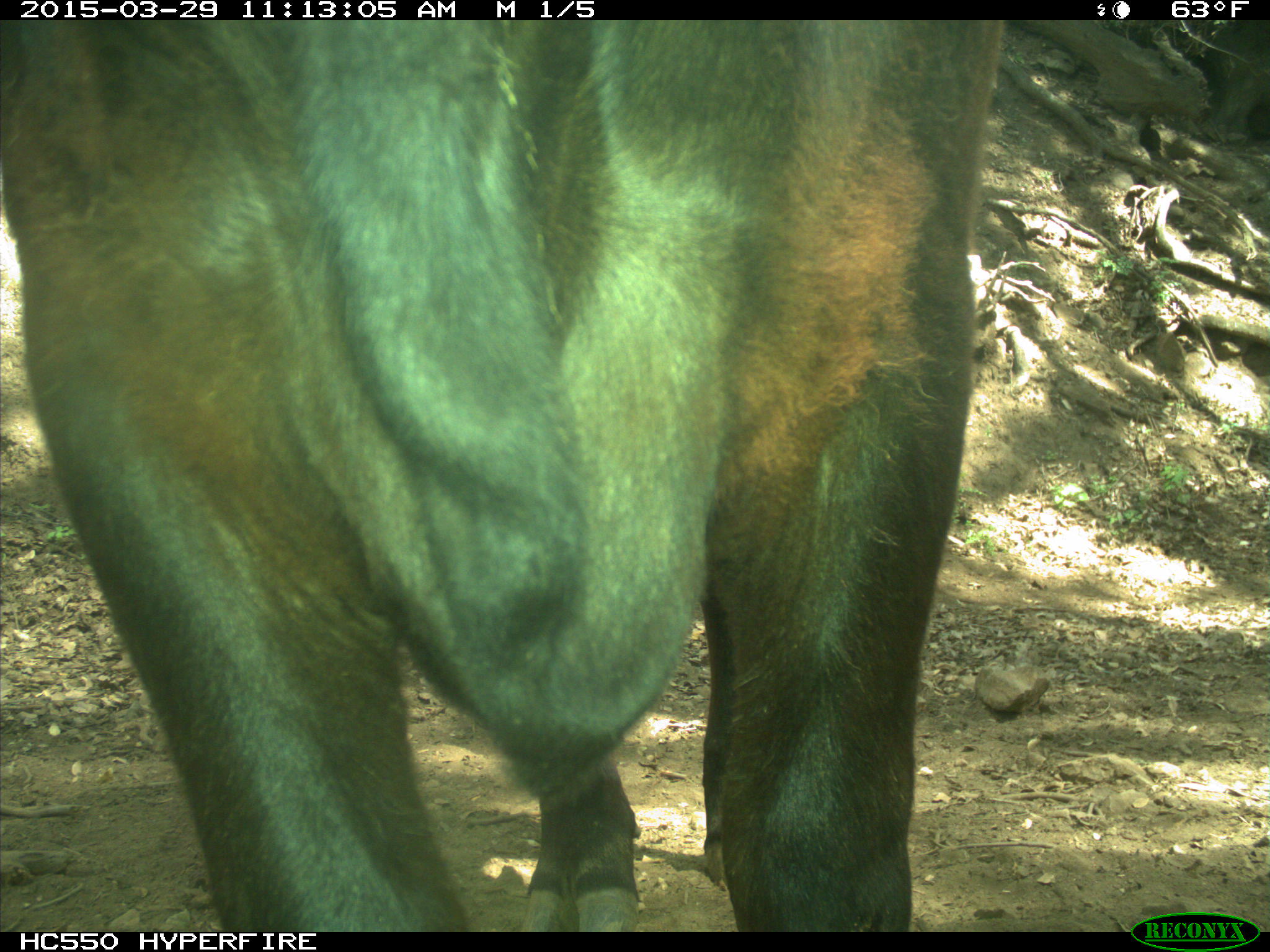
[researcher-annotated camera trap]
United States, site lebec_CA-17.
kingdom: Animalia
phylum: Chordata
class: Mammalia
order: Artiodactyla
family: Bovidae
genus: Bos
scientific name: Bos taurus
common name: domestic cow